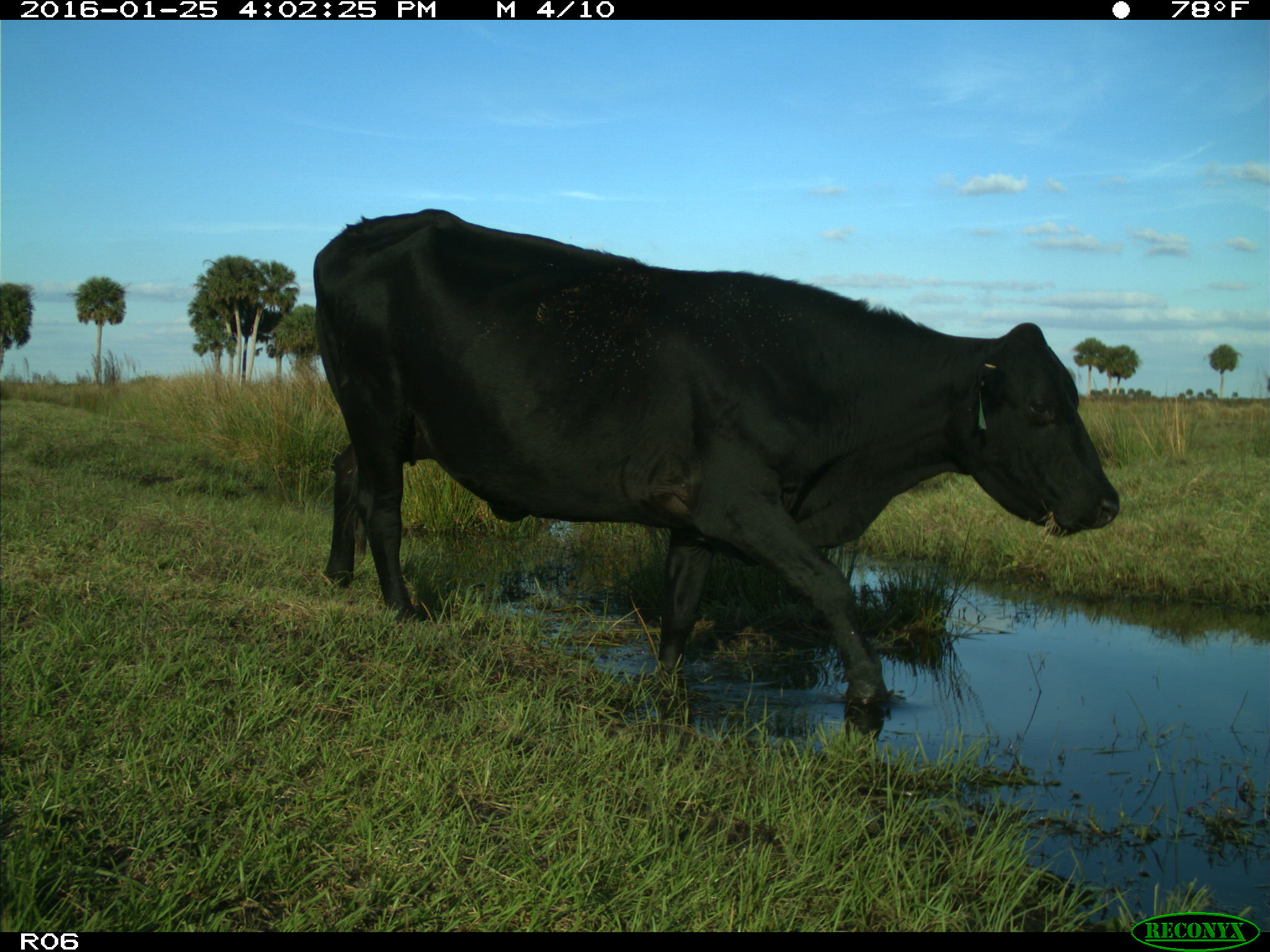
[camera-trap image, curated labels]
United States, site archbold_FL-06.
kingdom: Animalia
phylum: Chordata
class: Mammalia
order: Artiodactyla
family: Bovidae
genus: Bos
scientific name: Bos taurus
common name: domestic cow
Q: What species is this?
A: Bos taurus (domestic cow).